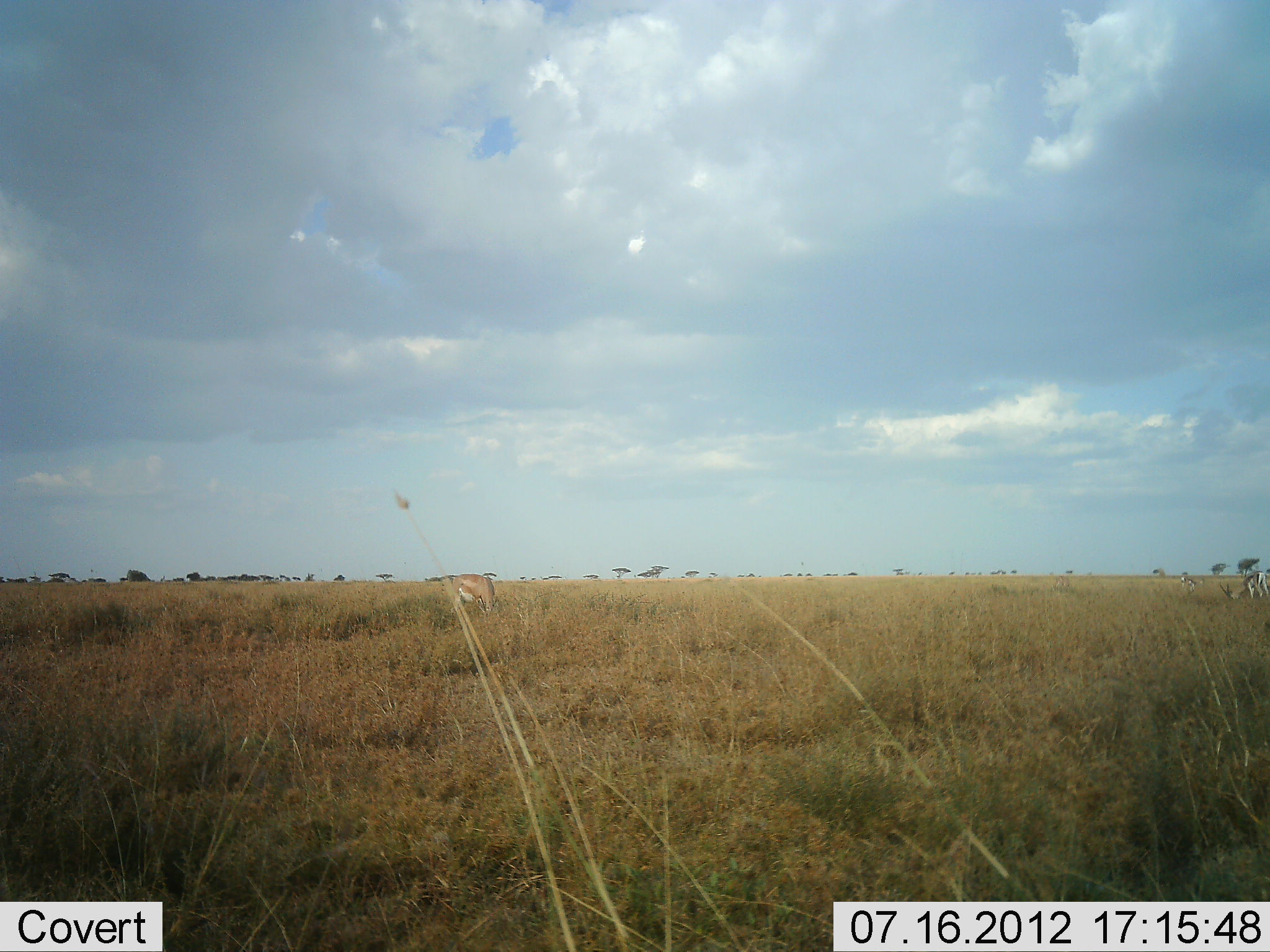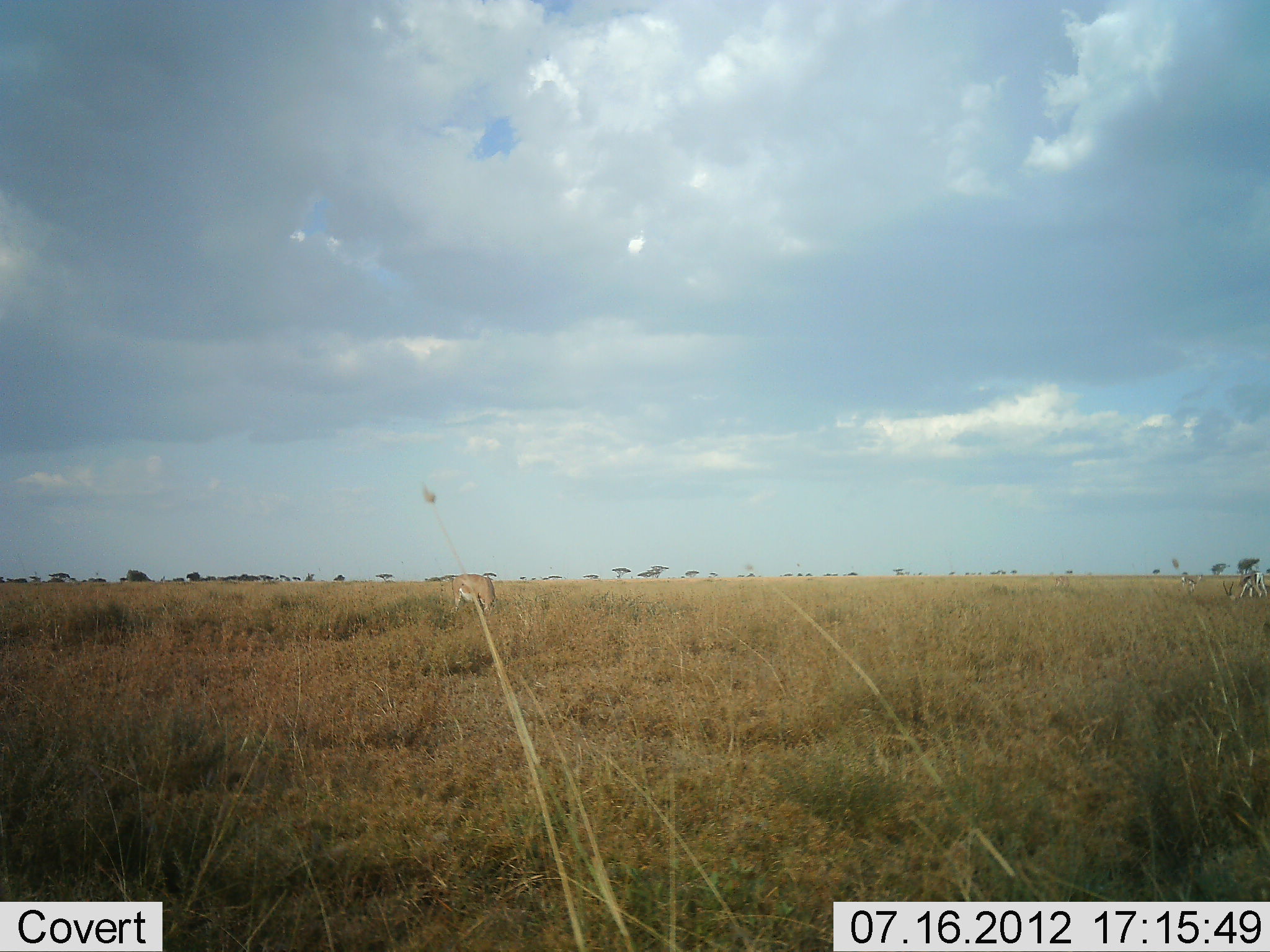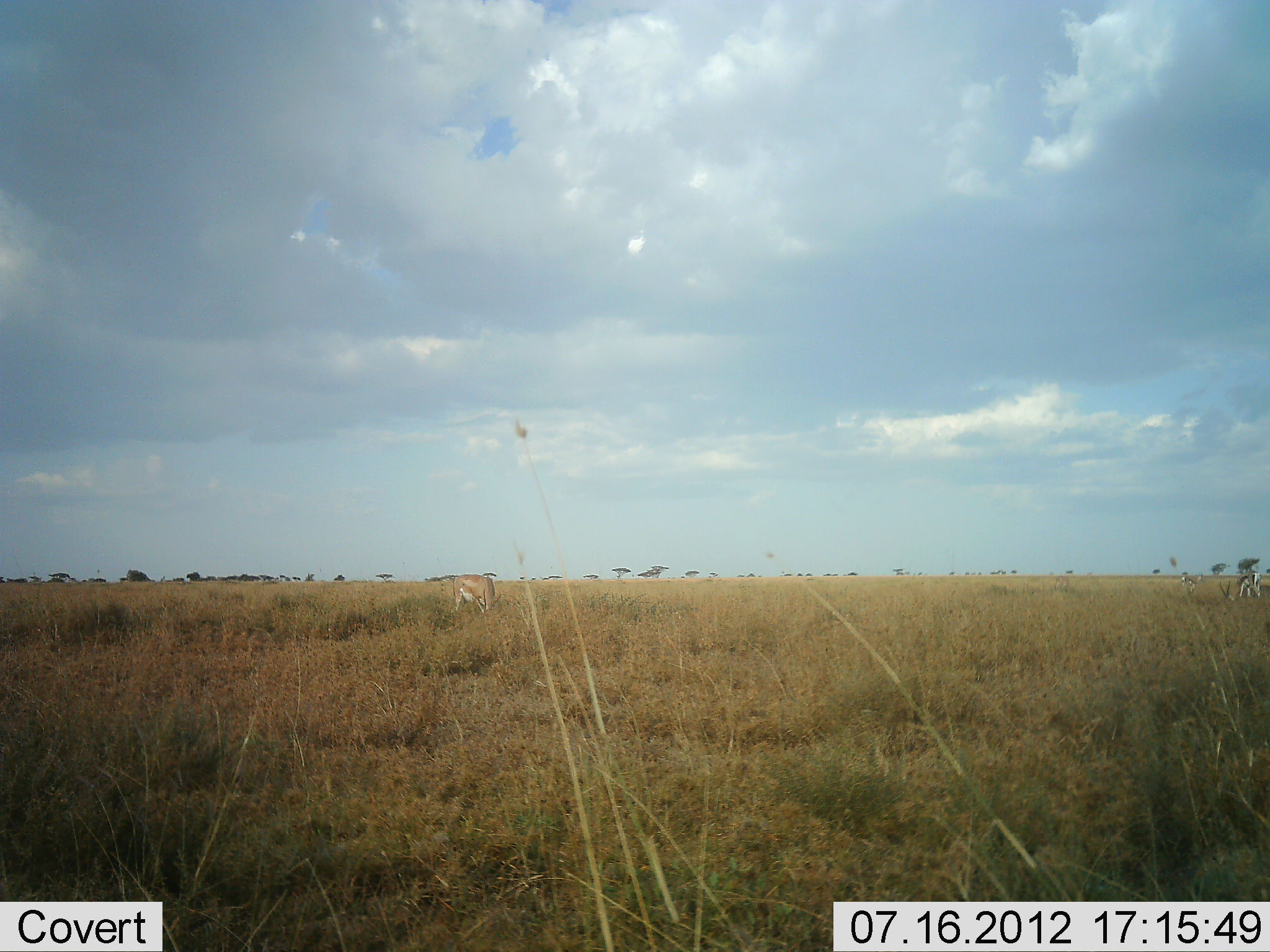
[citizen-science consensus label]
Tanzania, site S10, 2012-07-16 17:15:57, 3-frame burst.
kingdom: Animalia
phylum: Chordata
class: Mammalia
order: Artiodactyla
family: Bovidae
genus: Nanger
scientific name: Nanger granti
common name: grant's gazelle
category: gazellegrants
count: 2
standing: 30%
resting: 0%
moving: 10%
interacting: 0%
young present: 0%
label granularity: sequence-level